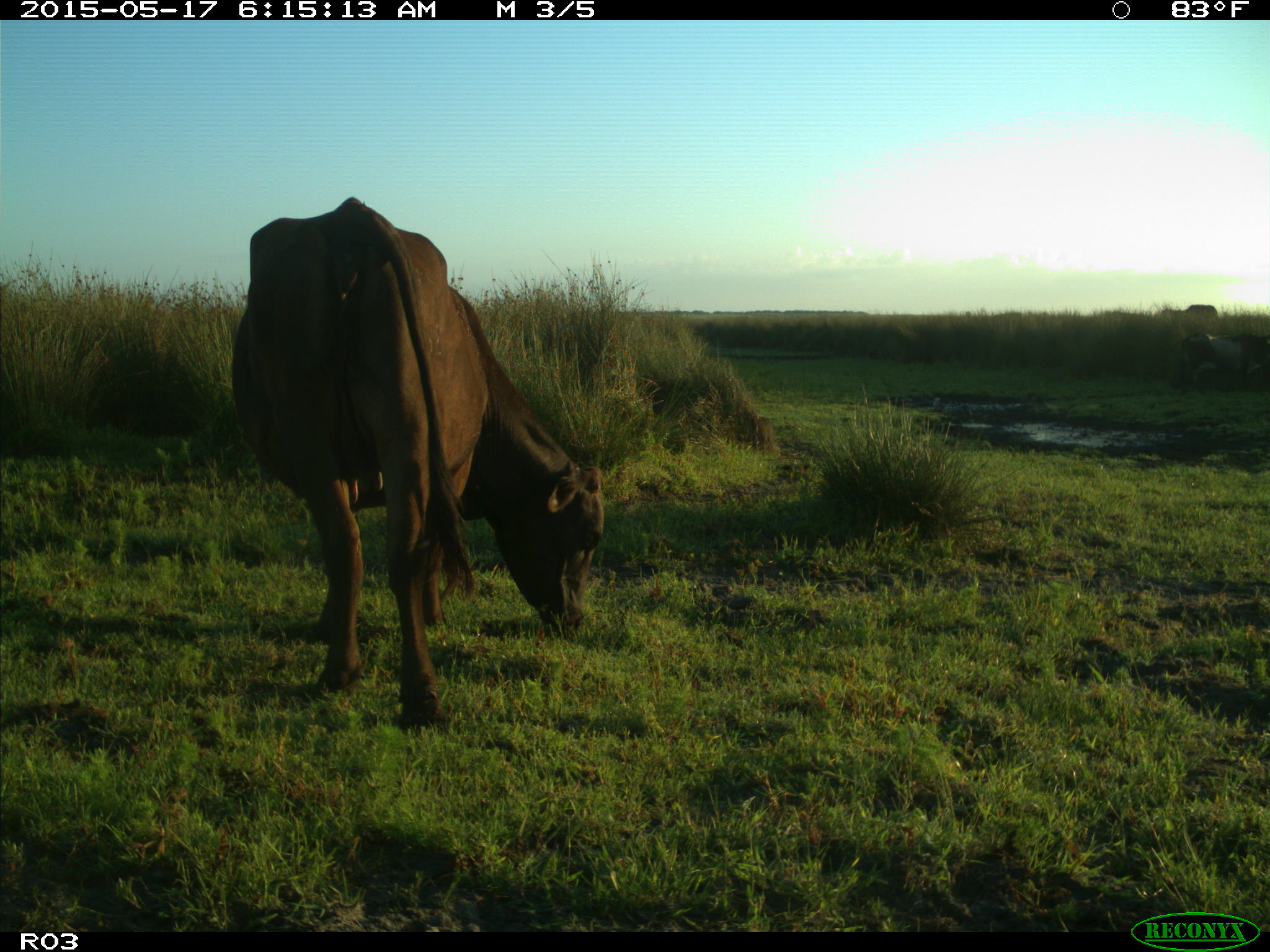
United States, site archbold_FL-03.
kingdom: Animalia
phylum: Chordata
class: Mammalia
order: Artiodactyla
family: Bovidae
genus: Bos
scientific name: Bos taurus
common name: domestic cow